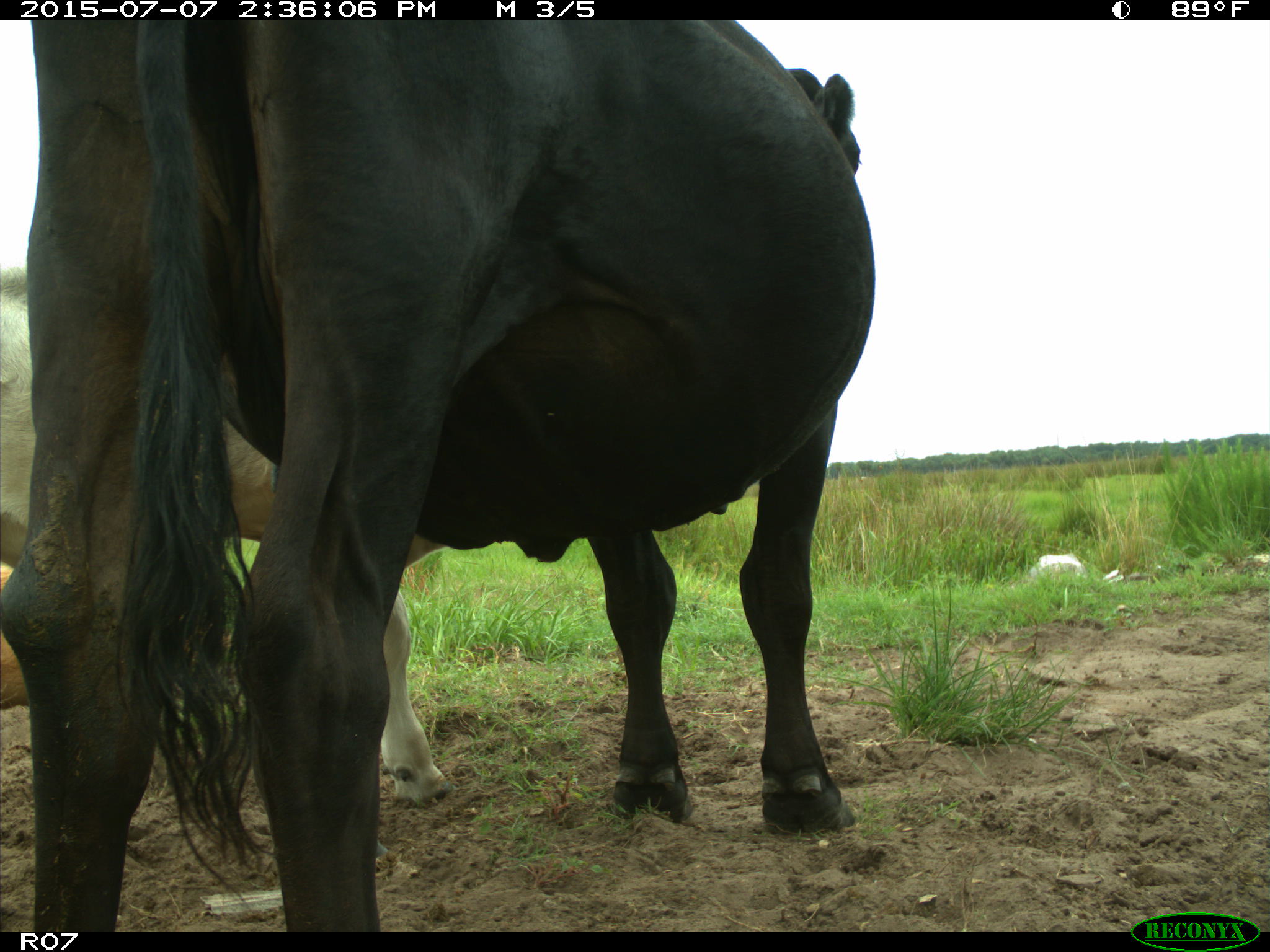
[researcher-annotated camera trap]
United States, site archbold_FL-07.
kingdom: Animalia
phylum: Chordata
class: Mammalia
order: Artiodactyla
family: Bovidae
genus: Bos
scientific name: Bos taurus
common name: domestic cow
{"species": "Bos taurus (domestic cow)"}